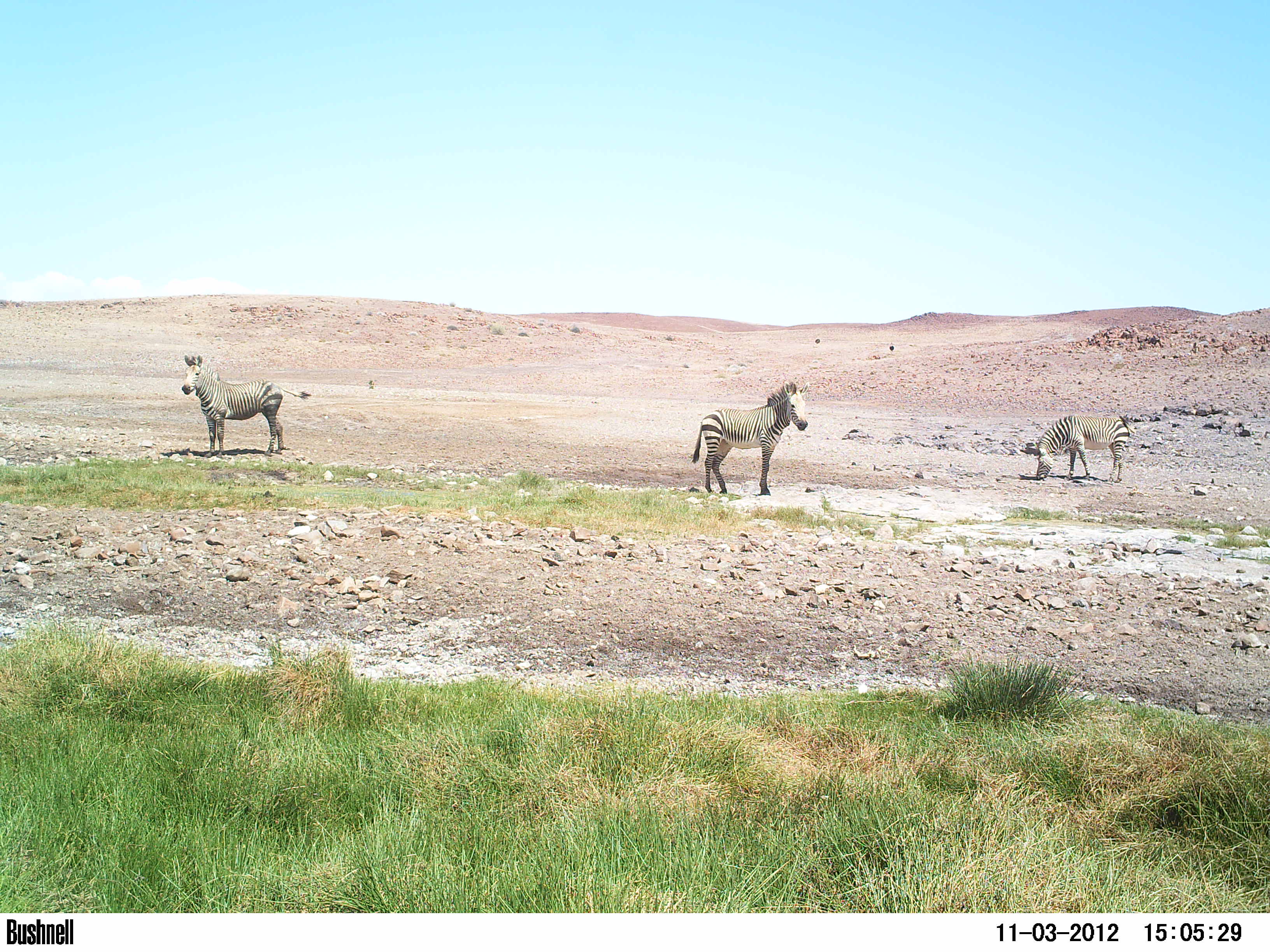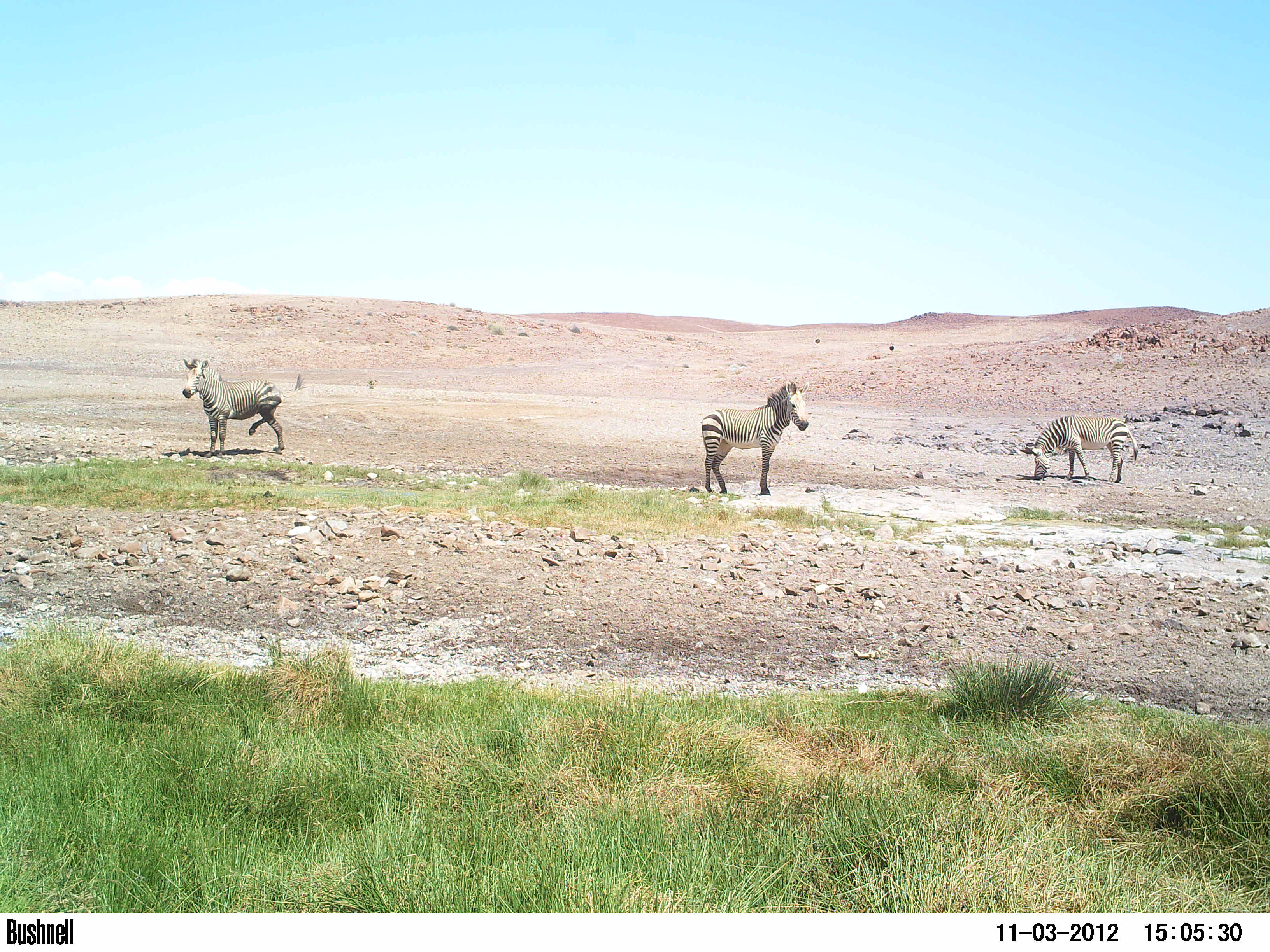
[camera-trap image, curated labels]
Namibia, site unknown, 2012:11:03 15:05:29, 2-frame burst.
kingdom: Animalia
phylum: Chordata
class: Mammalia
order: Perissodactyla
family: Equidae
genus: Equus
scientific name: Equus zebra hartmannae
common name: hartmann's mountain zebra